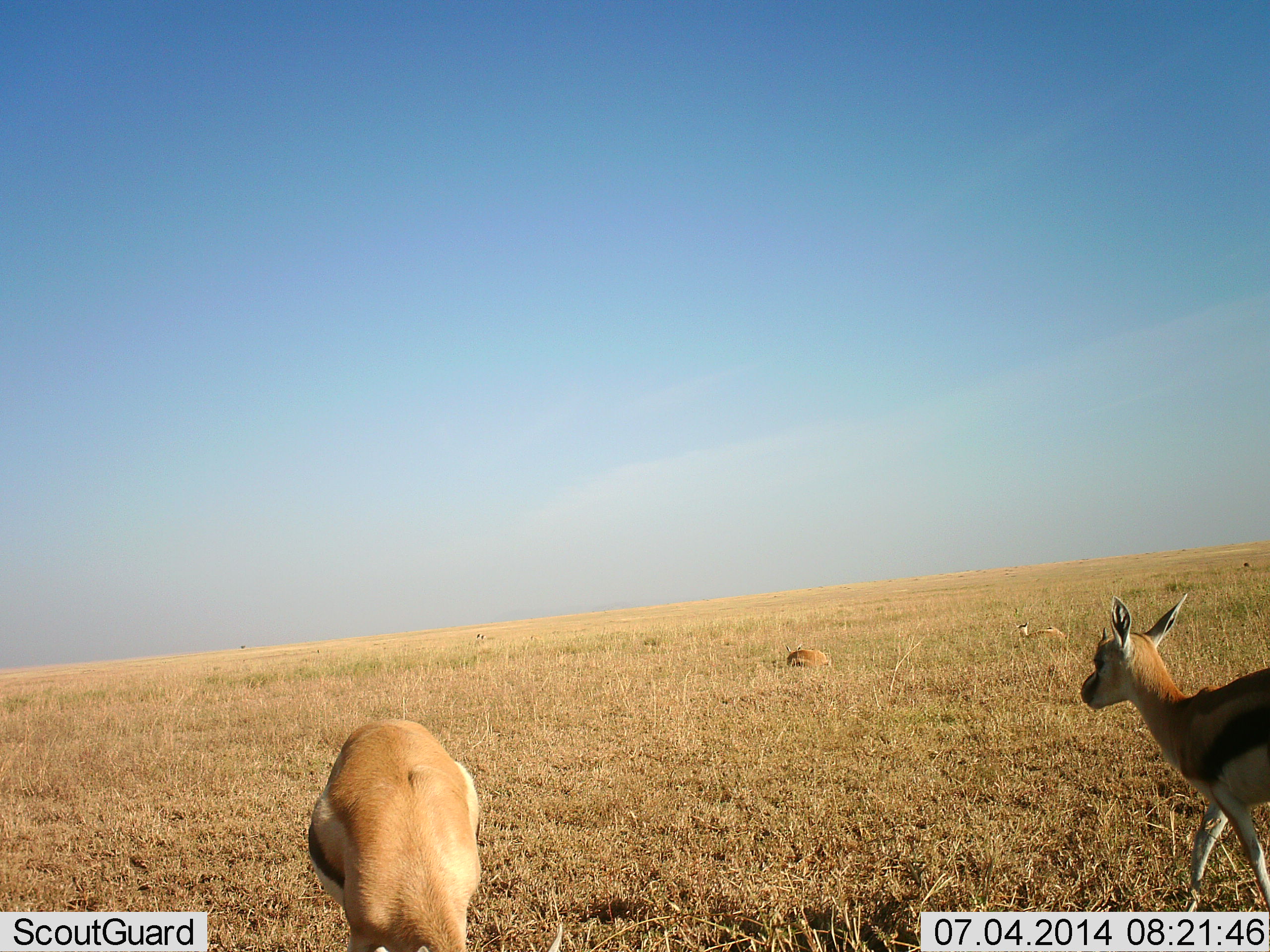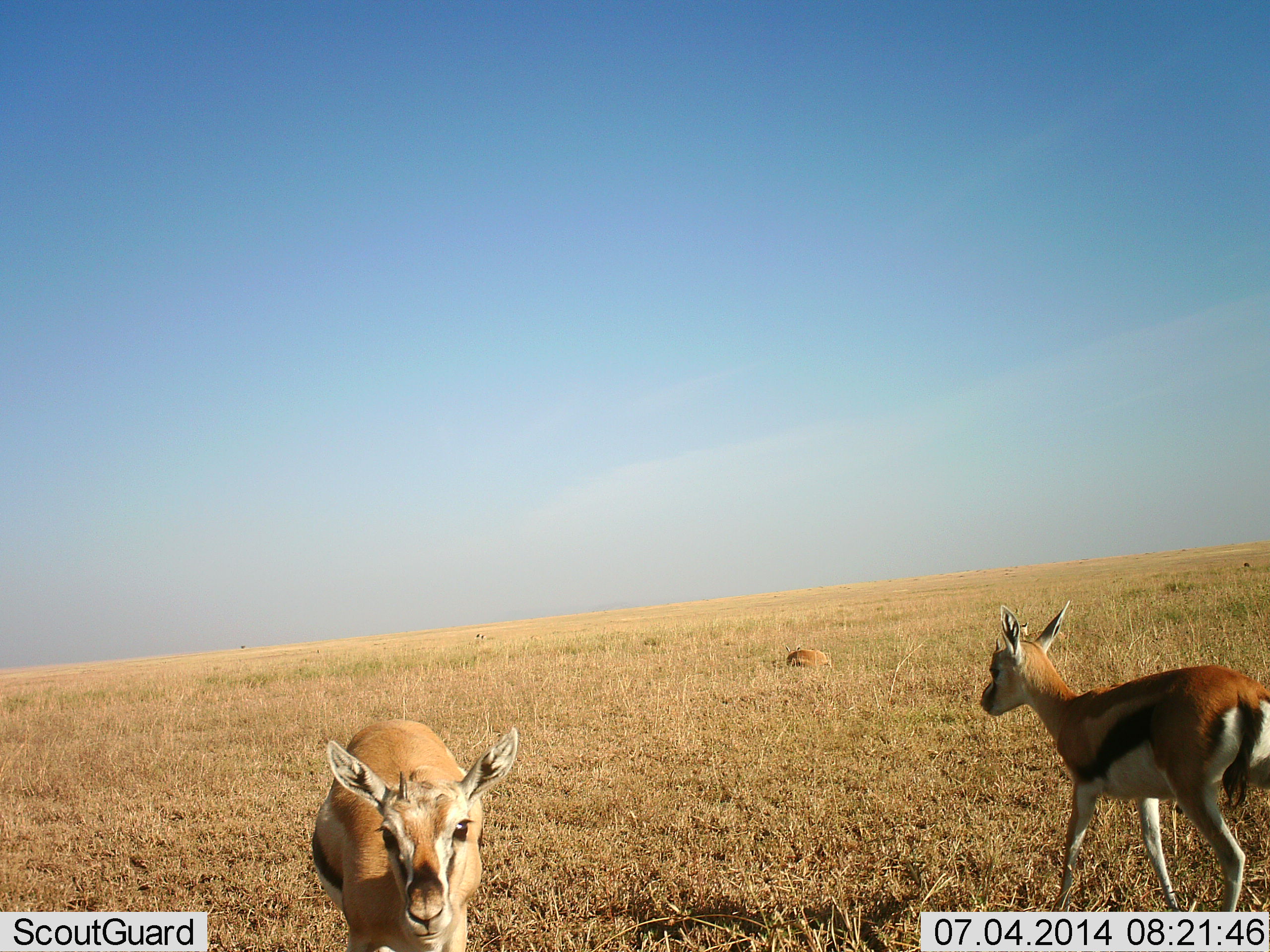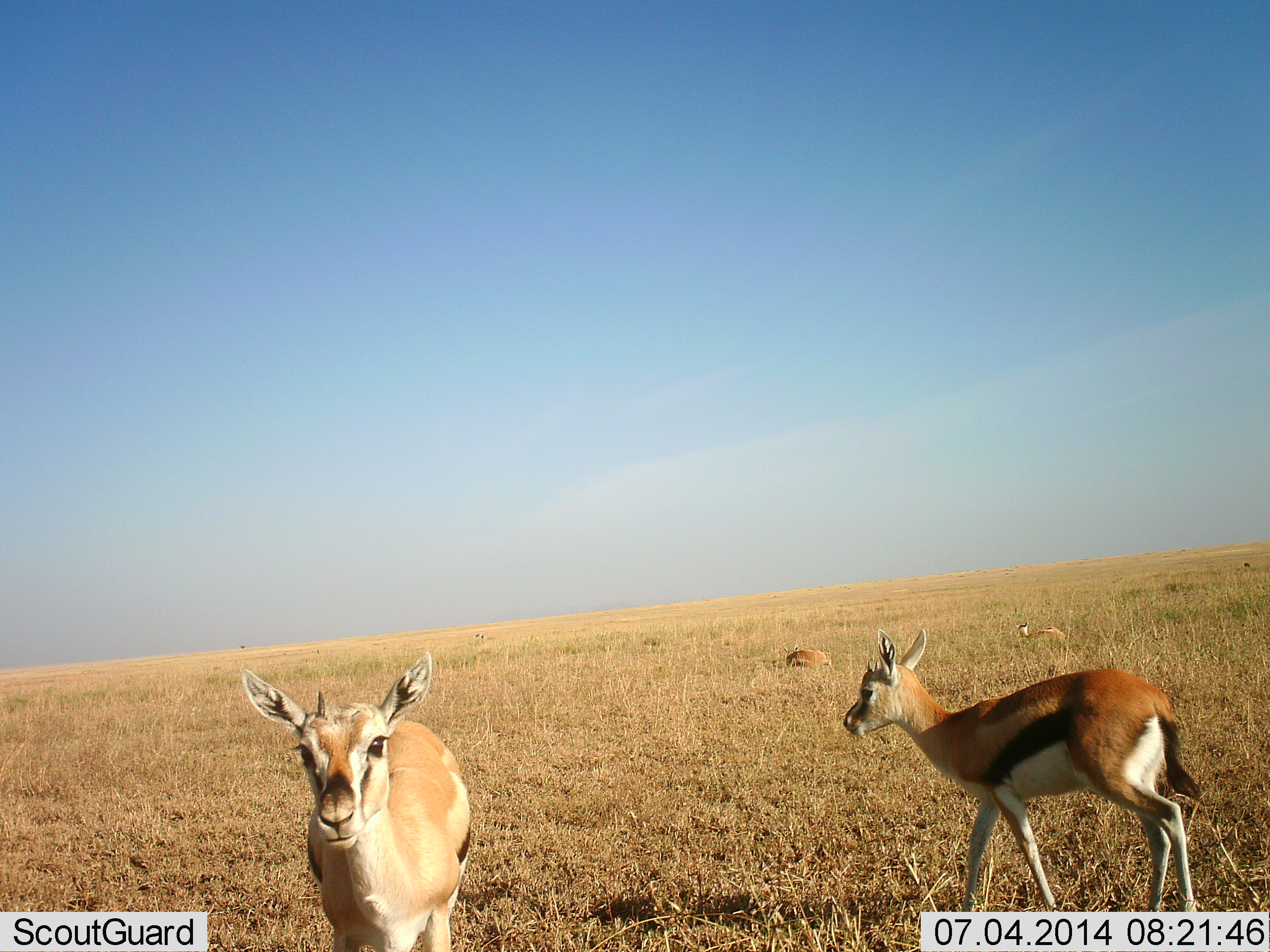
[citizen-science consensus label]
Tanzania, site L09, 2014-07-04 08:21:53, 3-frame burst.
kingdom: Animalia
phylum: Chordata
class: Mammalia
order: Artiodactyla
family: Bovidae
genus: Eudorcas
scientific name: Eudorcas thomsonii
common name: thomson's gazelle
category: gazellethomsons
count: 3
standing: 50%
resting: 60%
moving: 80%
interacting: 0%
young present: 20%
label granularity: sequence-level